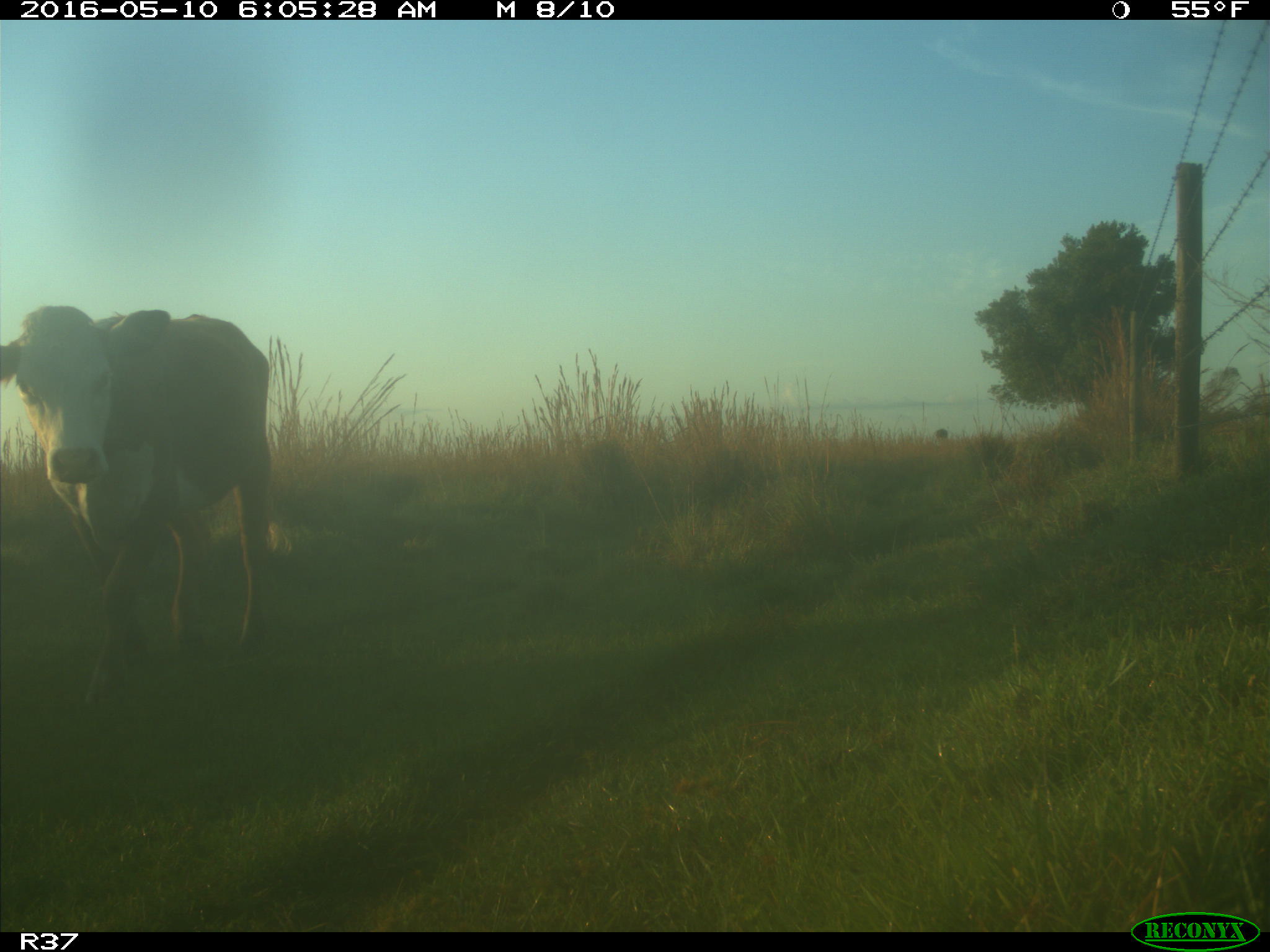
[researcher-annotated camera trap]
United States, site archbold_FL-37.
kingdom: Animalia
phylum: Chordata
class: Mammalia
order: Artiodactyla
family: Bovidae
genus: Bos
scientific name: Bos taurus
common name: domestic cow